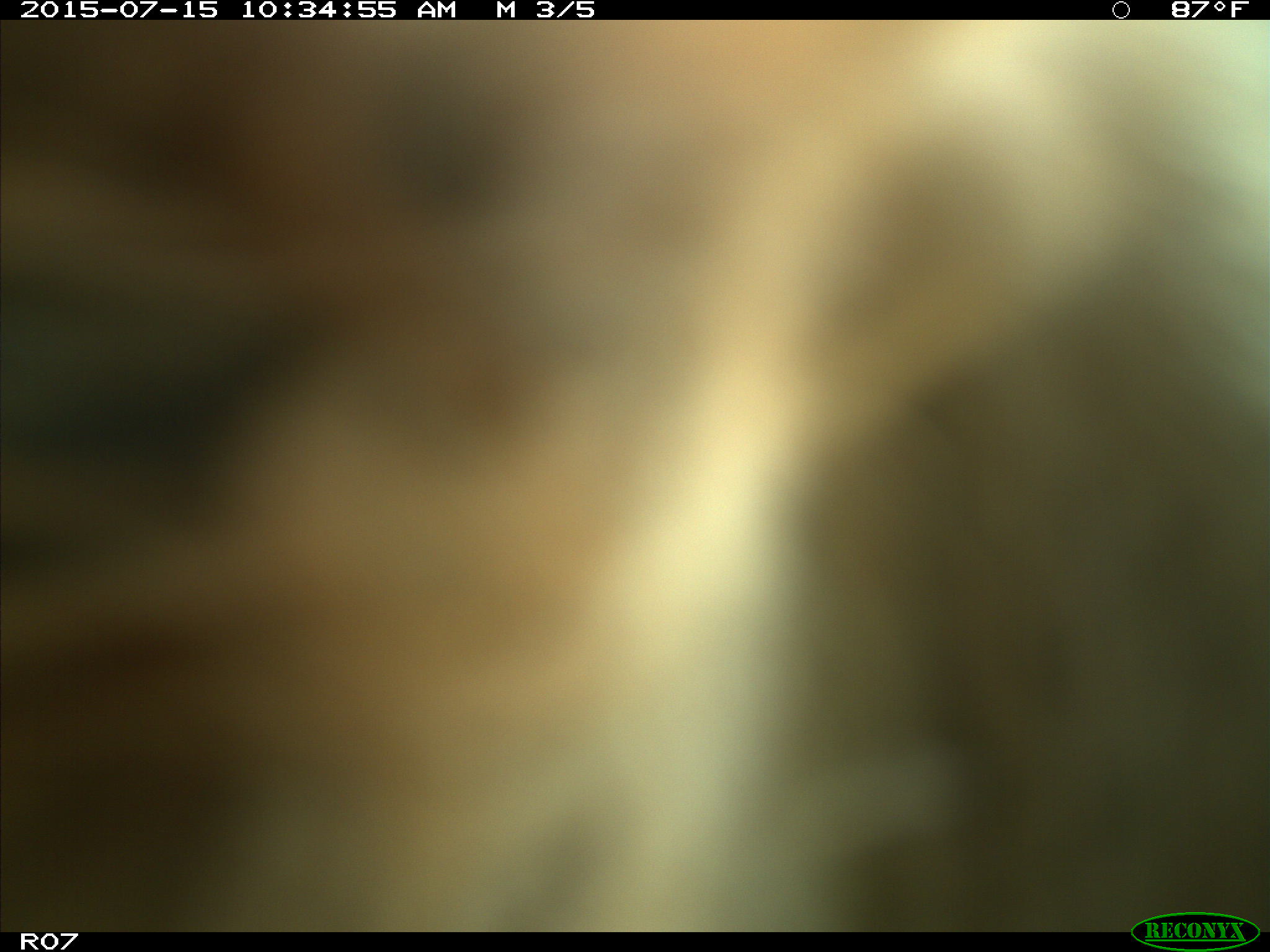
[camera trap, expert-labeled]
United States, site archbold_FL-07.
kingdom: Animalia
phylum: Chordata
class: Mammalia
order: Artiodactyla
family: Bovidae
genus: Bos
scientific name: Bos taurus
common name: domestic cow